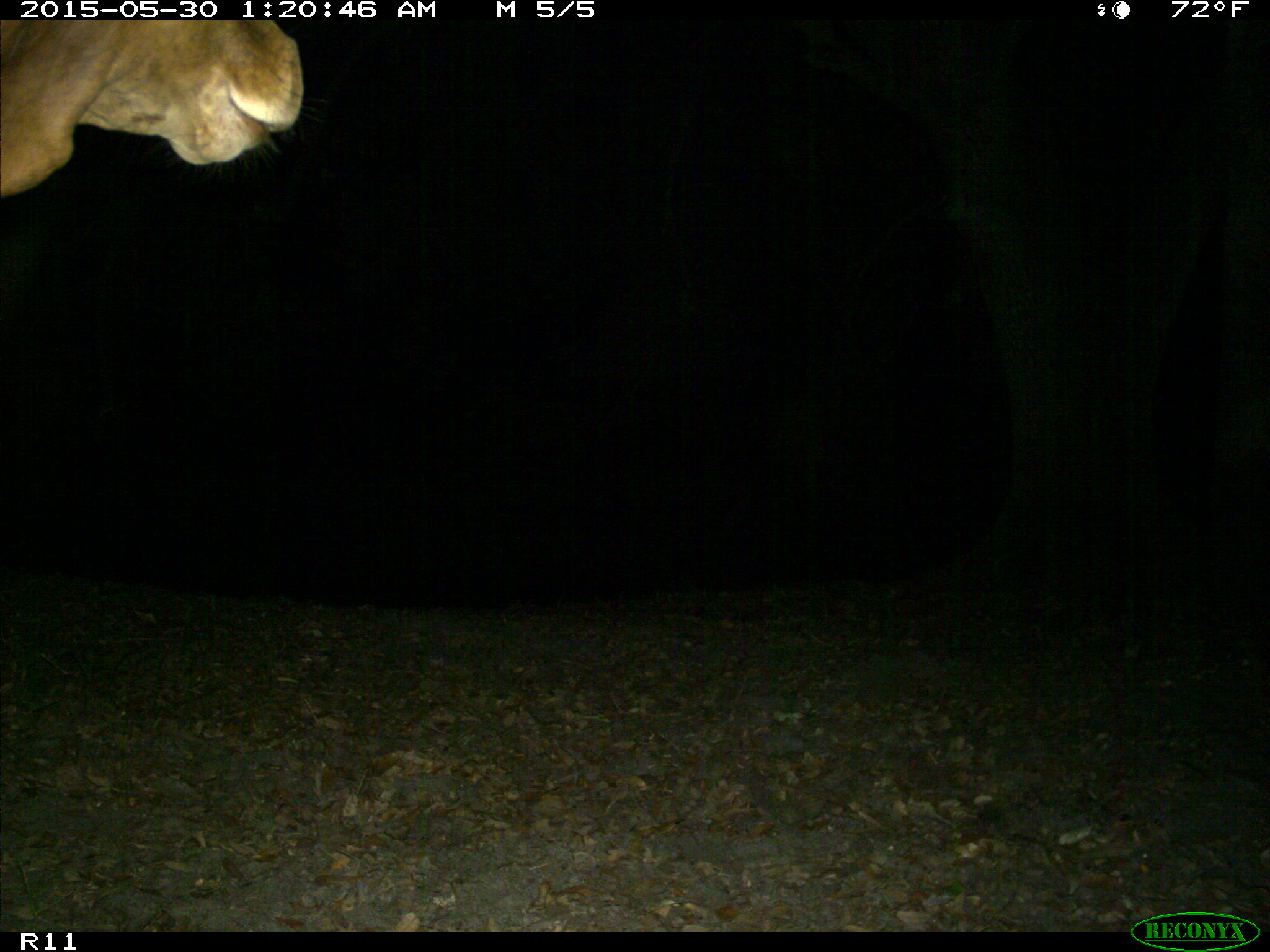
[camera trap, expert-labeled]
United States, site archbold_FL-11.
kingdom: Animalia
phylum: Chordata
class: Mammalia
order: Artiodactyla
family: Bovidae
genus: Bos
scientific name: Bos taurus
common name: domestic cow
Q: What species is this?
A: Bos taurus (domestic cow).